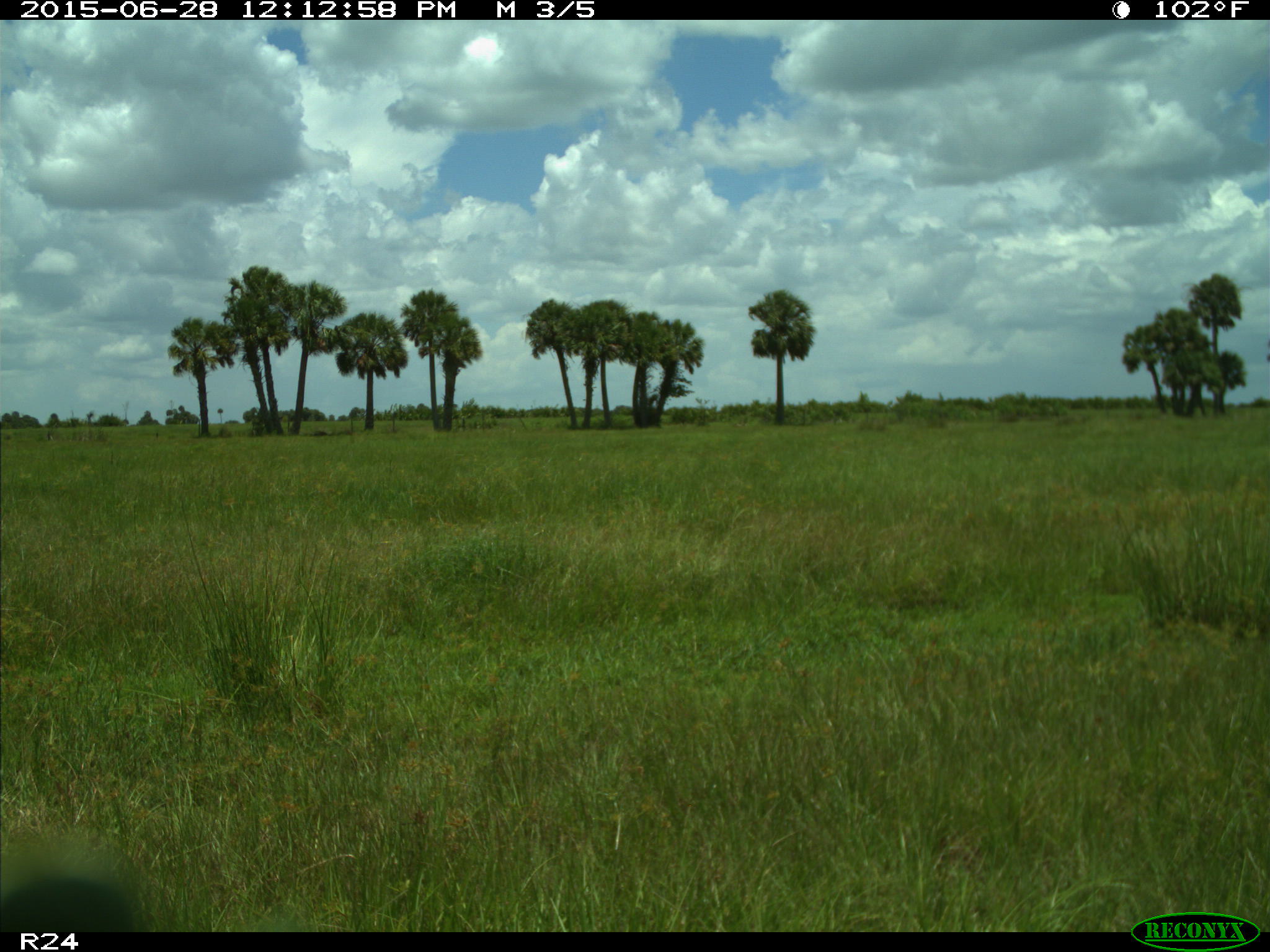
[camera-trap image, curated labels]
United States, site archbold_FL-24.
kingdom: Animalia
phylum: Chordata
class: Mammalia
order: Artiodactyla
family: Bovidae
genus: Bos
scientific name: Bos taurus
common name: domestic cow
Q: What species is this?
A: Bos taurus (domestic cow).